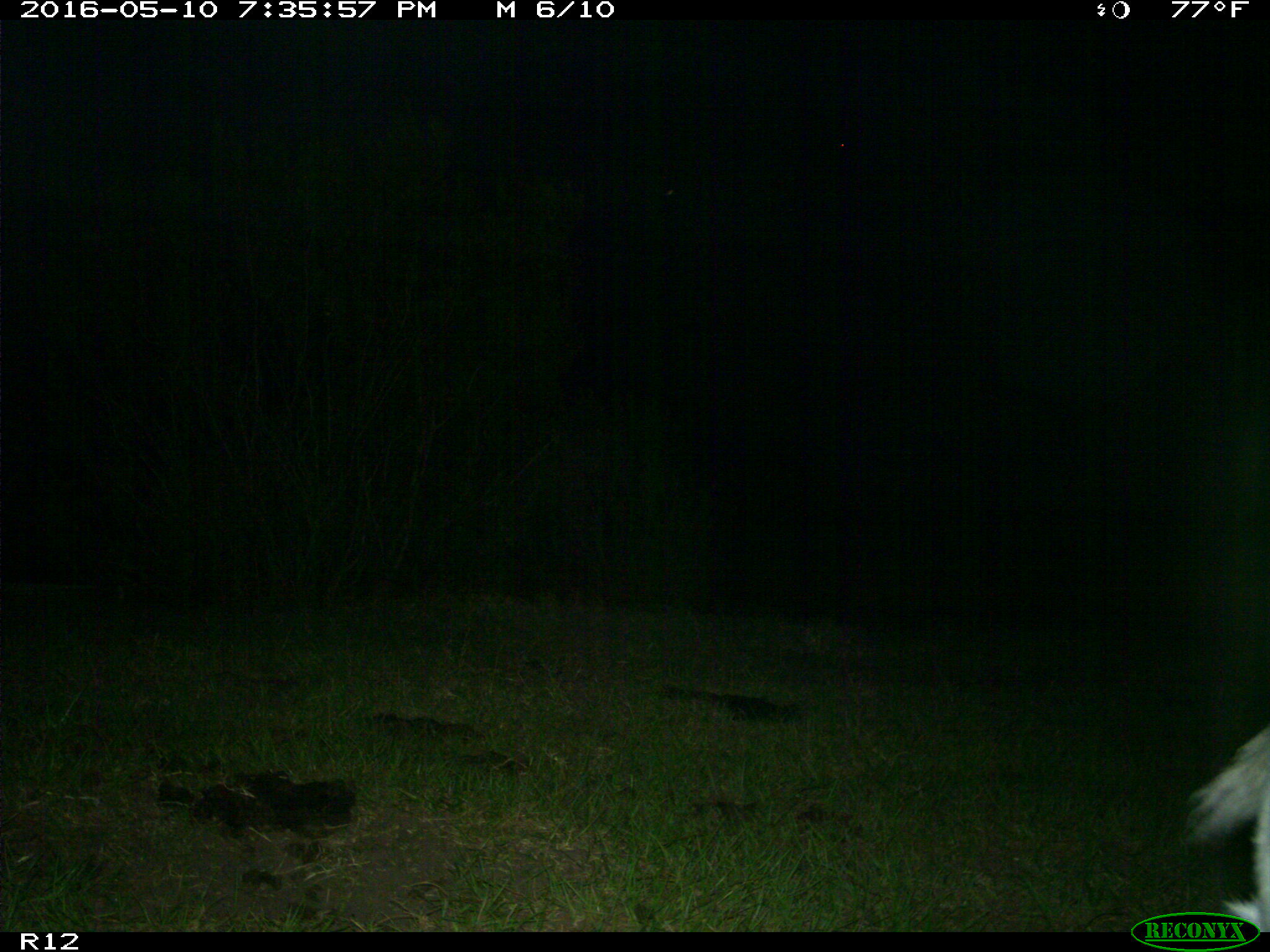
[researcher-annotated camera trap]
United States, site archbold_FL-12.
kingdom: Animalia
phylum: Chordata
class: Mammalia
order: Artiodactyla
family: Bovidae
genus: Bos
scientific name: Bos taurus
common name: domestic cow